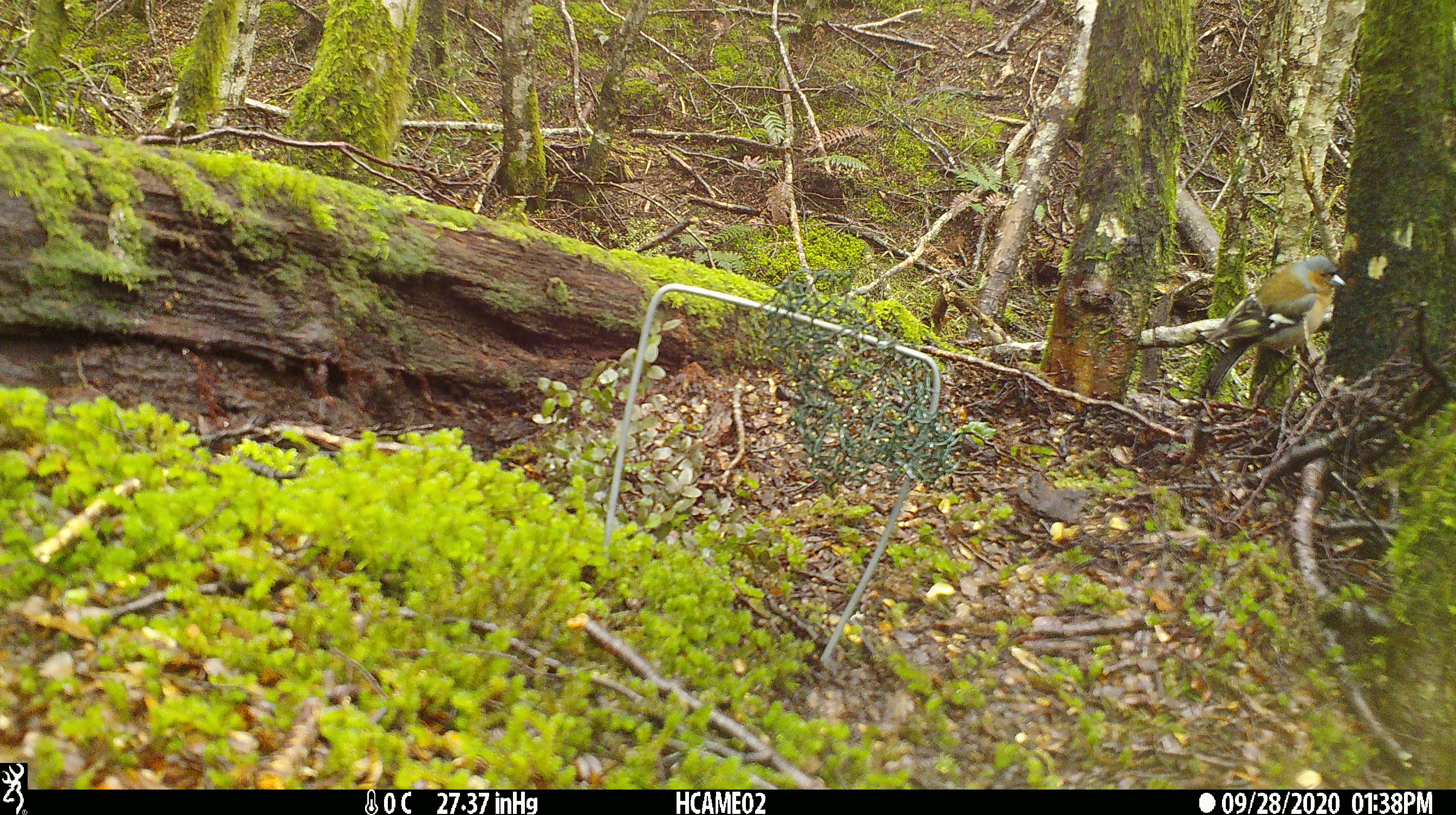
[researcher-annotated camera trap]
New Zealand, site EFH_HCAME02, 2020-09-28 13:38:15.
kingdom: Animalia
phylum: Chordata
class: Aves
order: Passeriformes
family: Fringillidae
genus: Fringilla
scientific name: Fringilla coelebs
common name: common chaffinch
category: chaffinch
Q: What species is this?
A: Chaffinch (common chaffinch) (Fringilla coelebs).